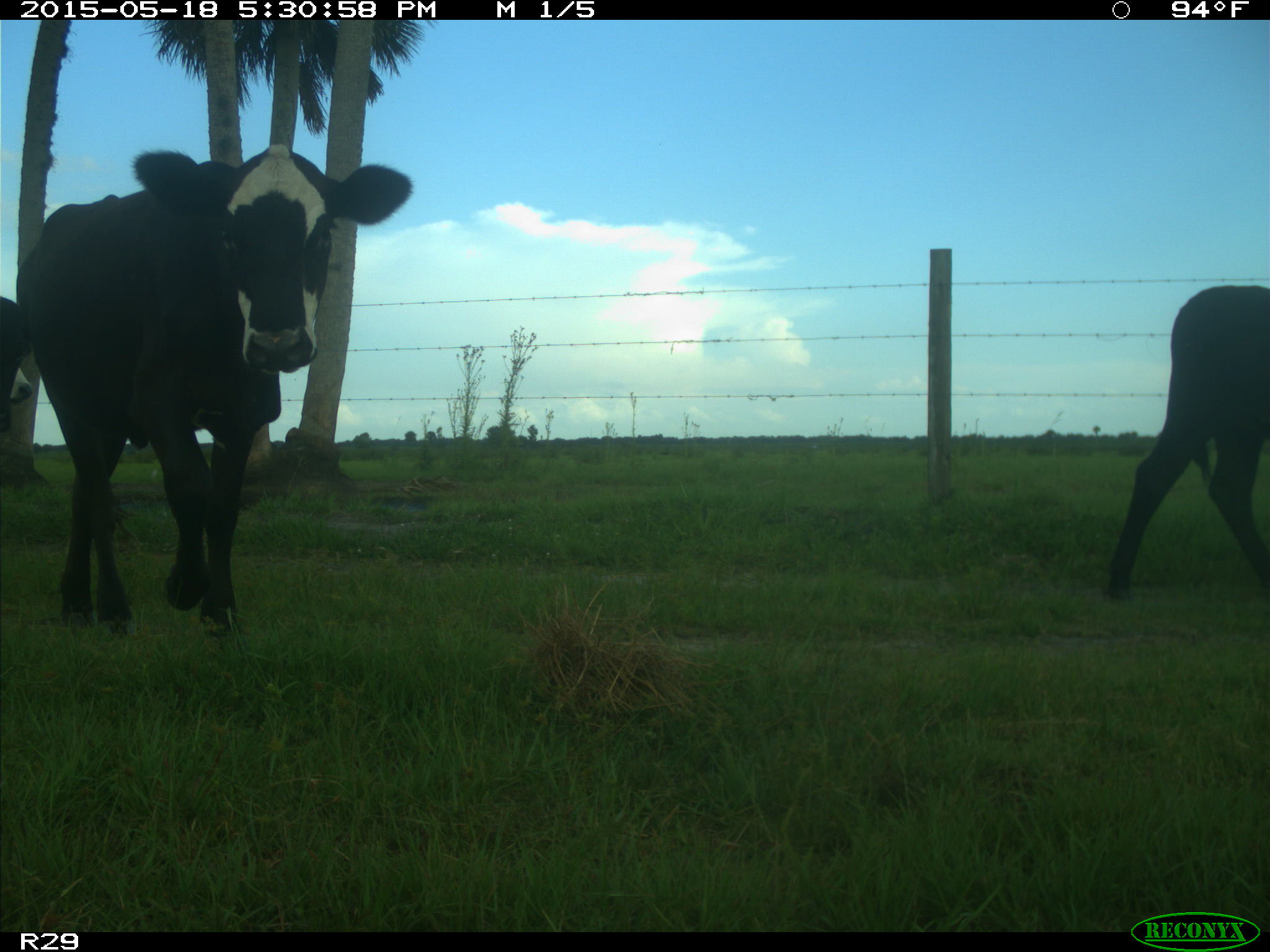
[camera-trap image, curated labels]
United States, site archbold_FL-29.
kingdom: Animalia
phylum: Chordata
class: Mammalia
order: Artiodactyla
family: Bovidae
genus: Bos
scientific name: Bos taurus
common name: domestic cow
Bos taurus (domestic cow).